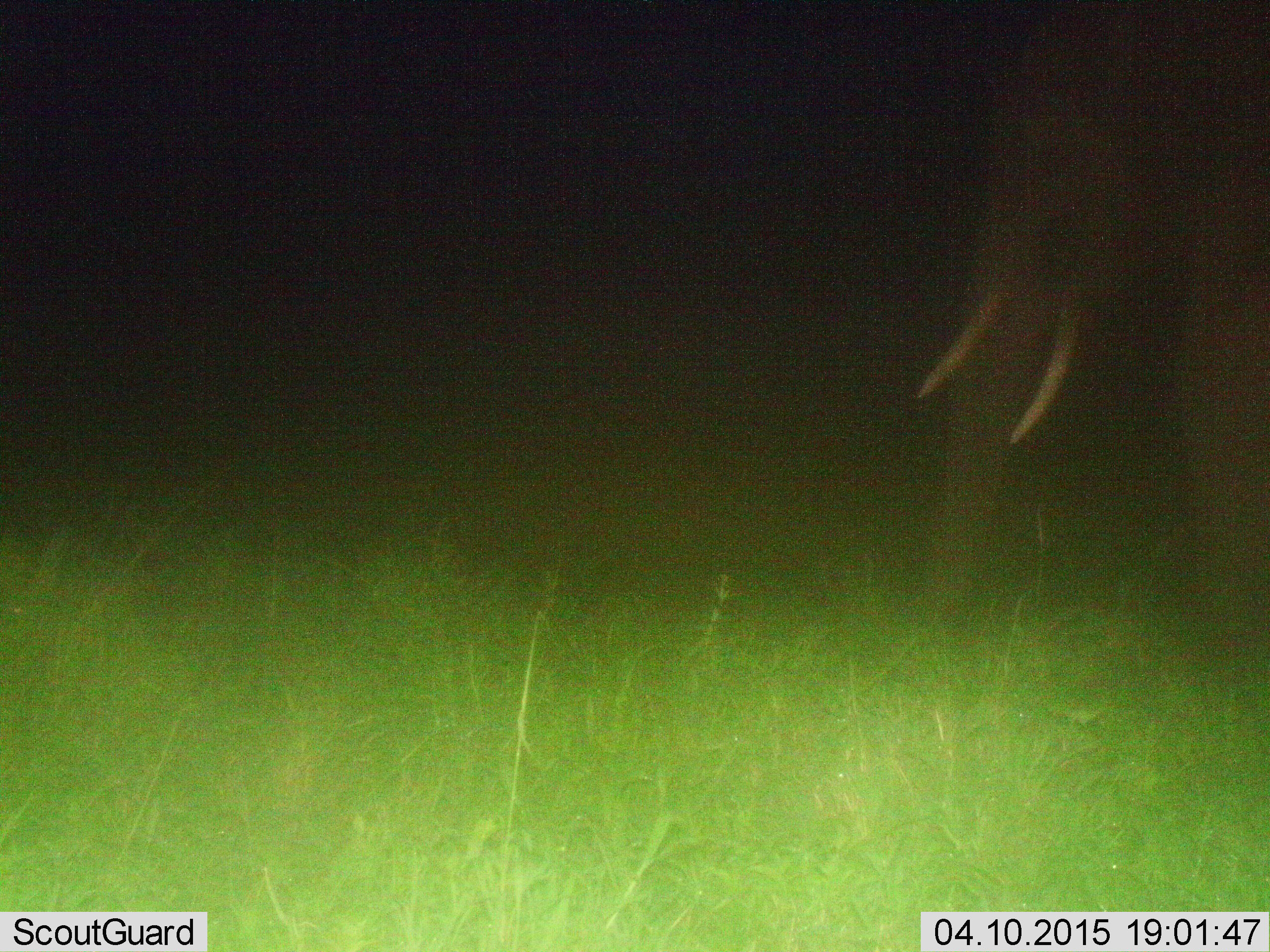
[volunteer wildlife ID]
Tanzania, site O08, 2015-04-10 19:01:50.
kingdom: Animalia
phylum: Chordata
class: Mammalia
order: Proboscidea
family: Elephantidae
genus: Loxodonta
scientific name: Loxodonta africana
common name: african bush elephant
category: elephant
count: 1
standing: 90%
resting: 0%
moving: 10%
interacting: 0%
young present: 0%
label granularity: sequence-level